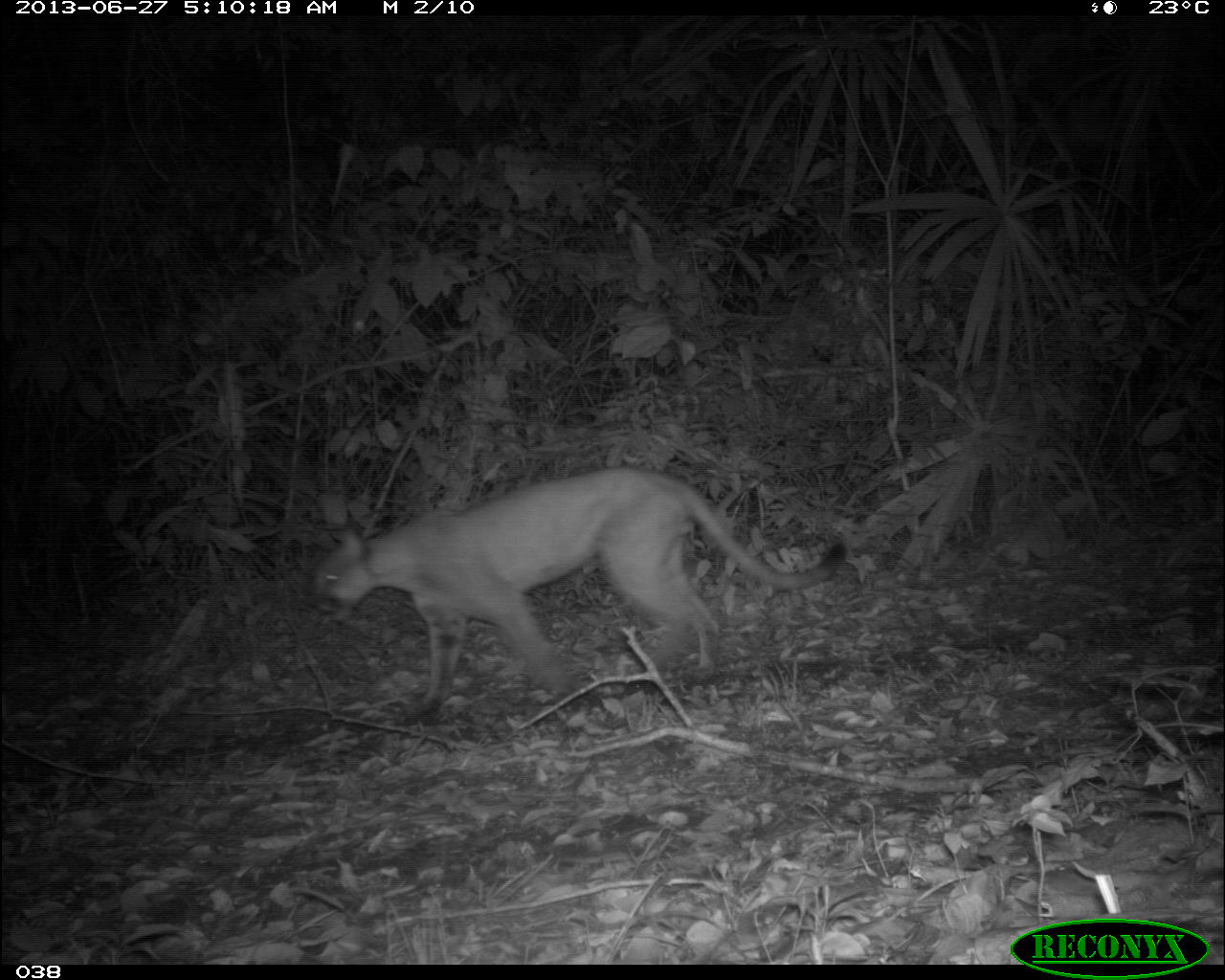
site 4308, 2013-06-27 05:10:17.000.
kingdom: Animalia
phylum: Chordata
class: Mammalia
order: Carnivora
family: Felidae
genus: Puma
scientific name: Puma concolor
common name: mountain lion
Puma concolor (mountain lion), count 1, sex male.